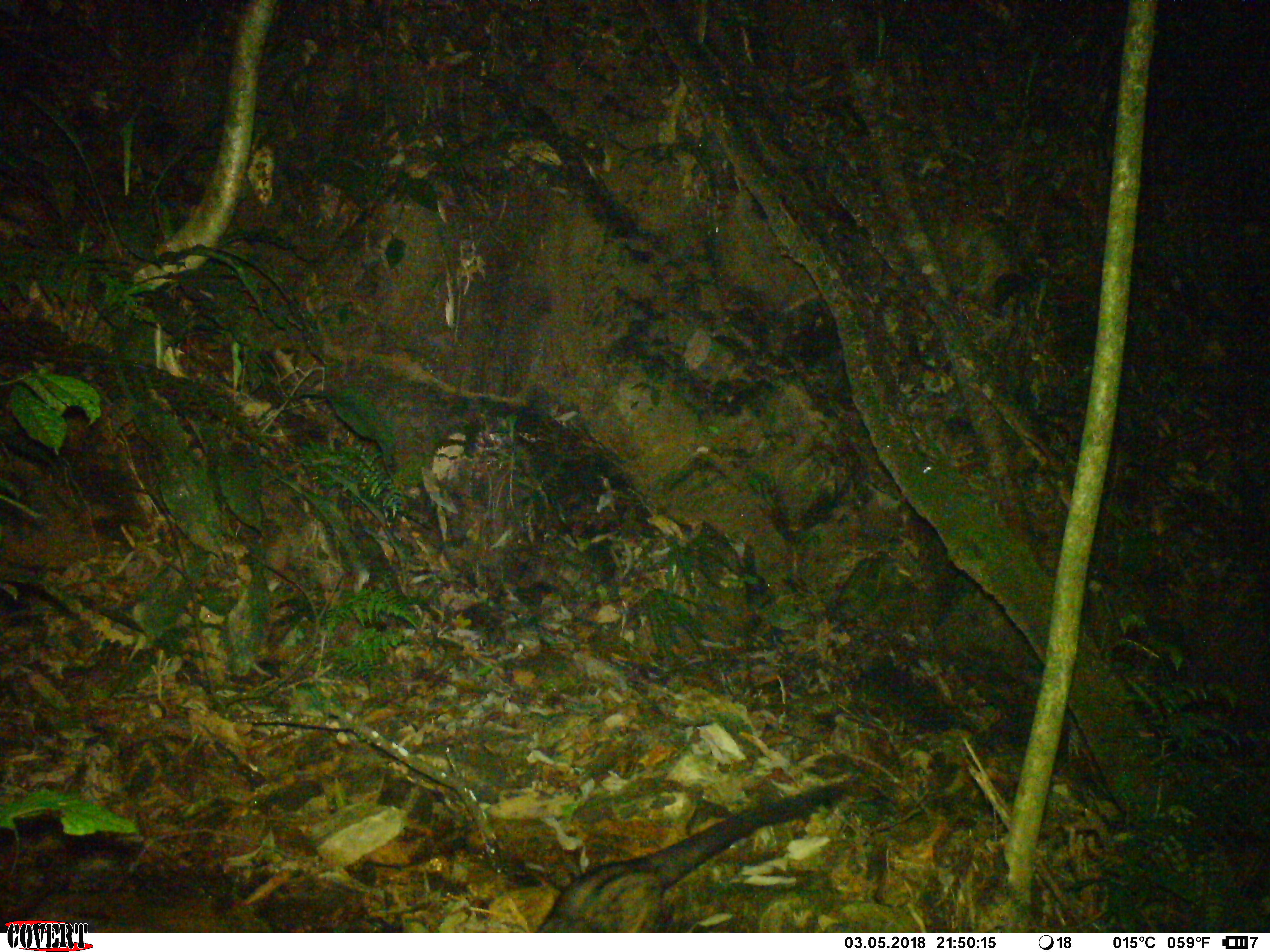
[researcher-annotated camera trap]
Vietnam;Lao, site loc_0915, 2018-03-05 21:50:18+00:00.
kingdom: Animalia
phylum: Chordata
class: Mammalia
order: Carnivora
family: Viverridae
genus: Paradoxurus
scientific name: Paradoxurus hermaphroditus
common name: common palm civet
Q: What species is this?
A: Common palm civet (Paradoxurus hermaphroditus).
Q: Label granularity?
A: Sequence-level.